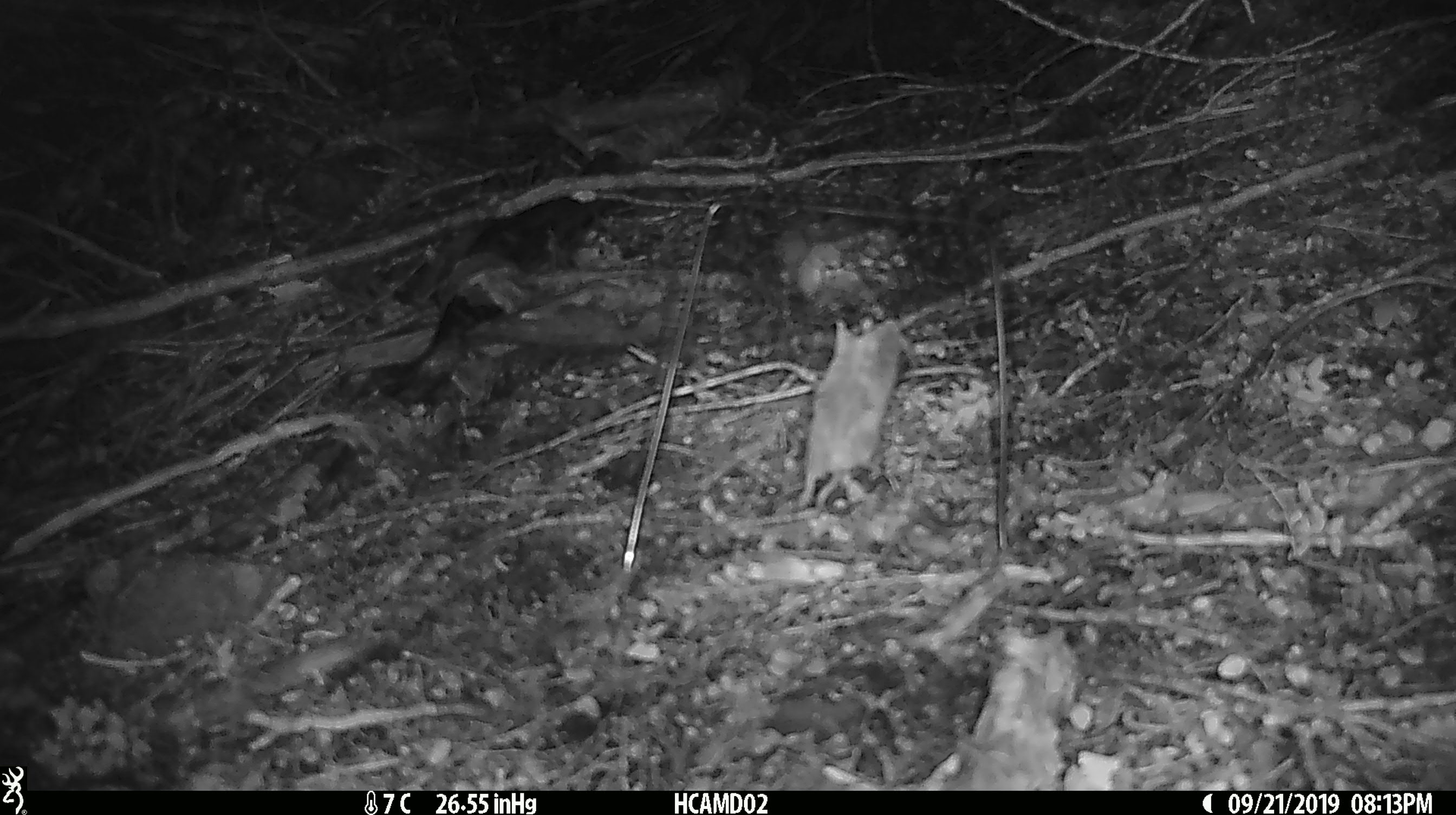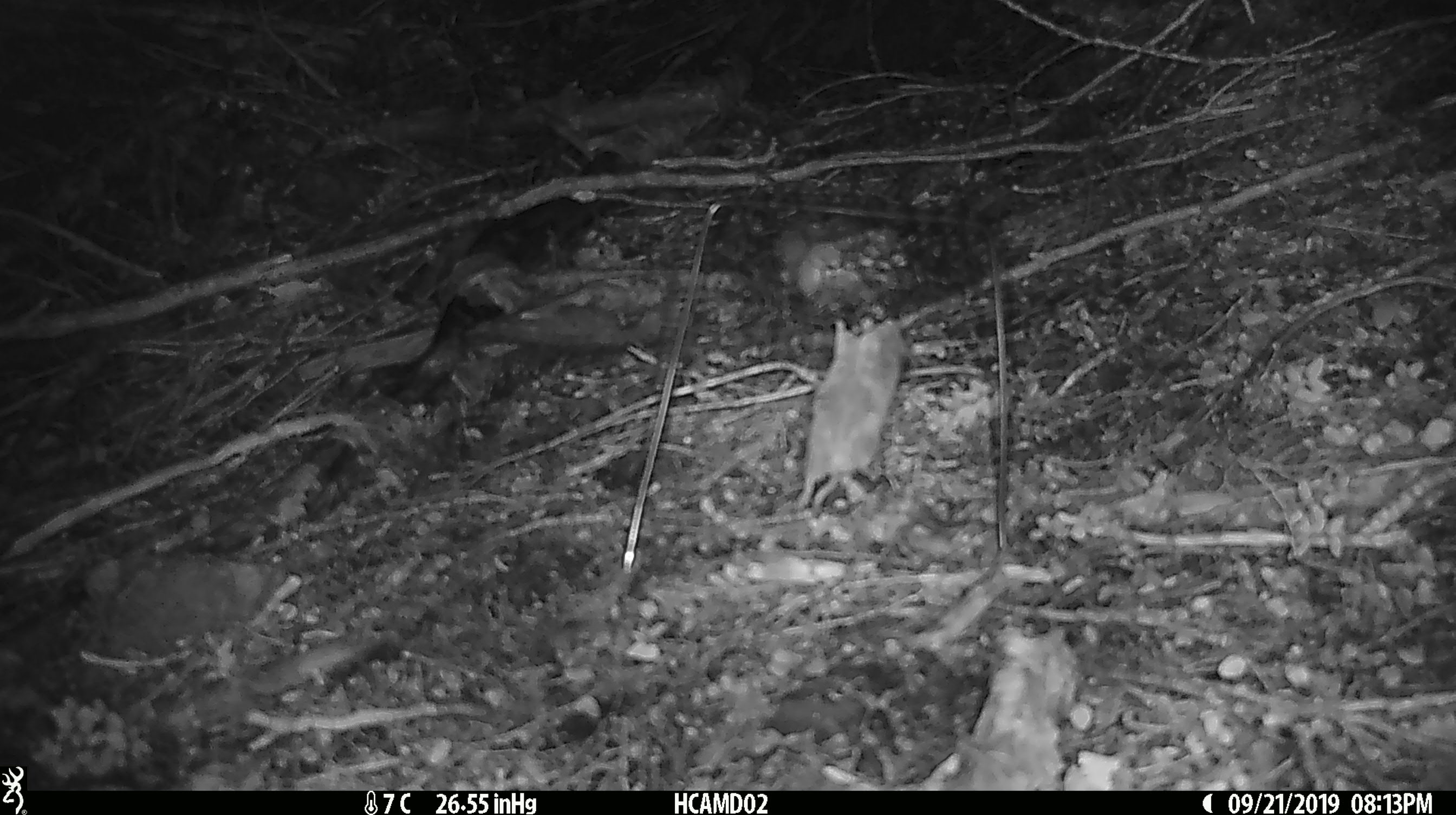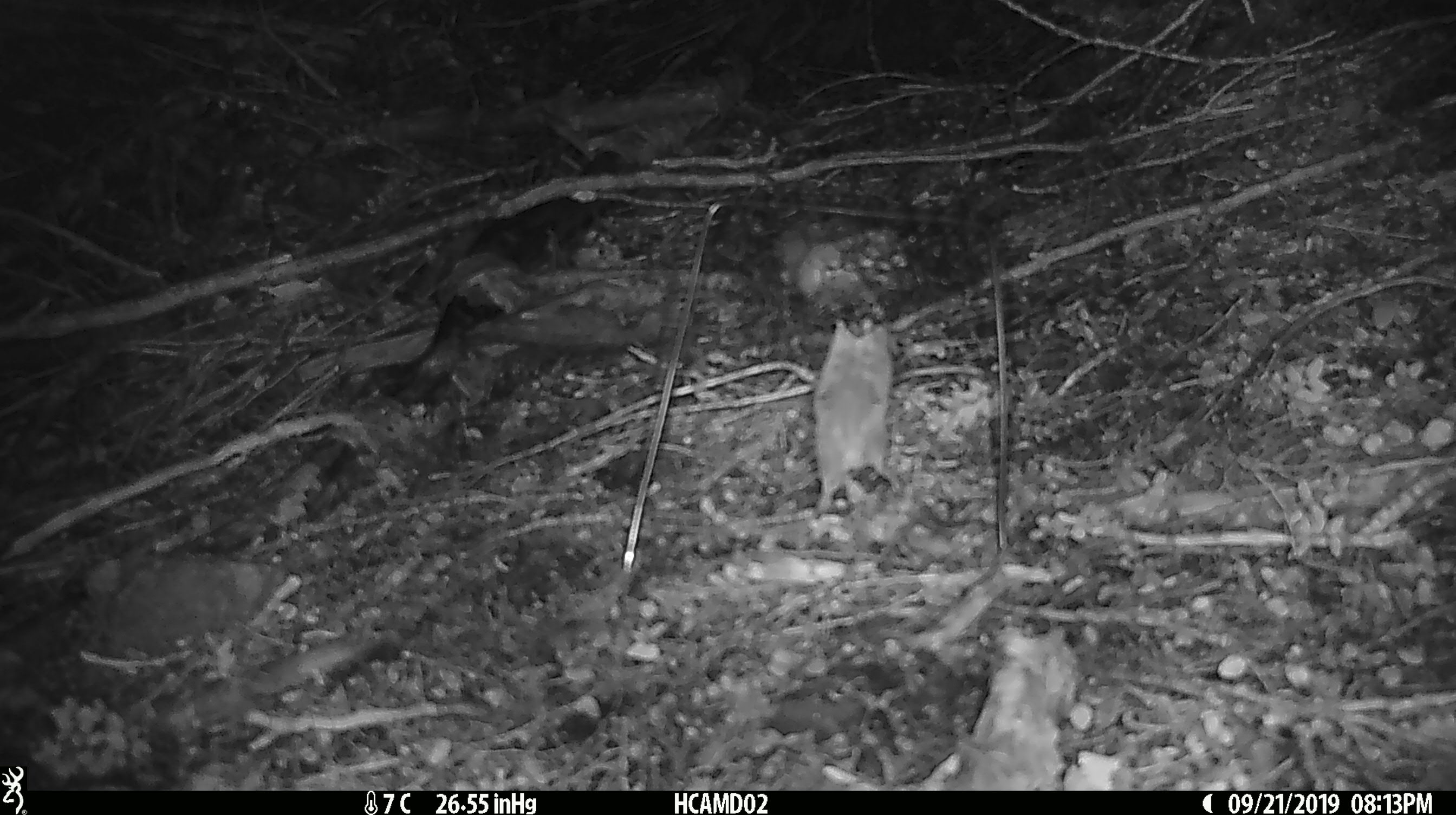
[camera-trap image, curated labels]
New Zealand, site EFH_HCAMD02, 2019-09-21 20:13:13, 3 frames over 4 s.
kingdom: Animalia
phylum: Chordata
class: Mammalia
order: Rodentia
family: Muridae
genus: Mus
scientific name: Mus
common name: mouse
Mouse (Mus).